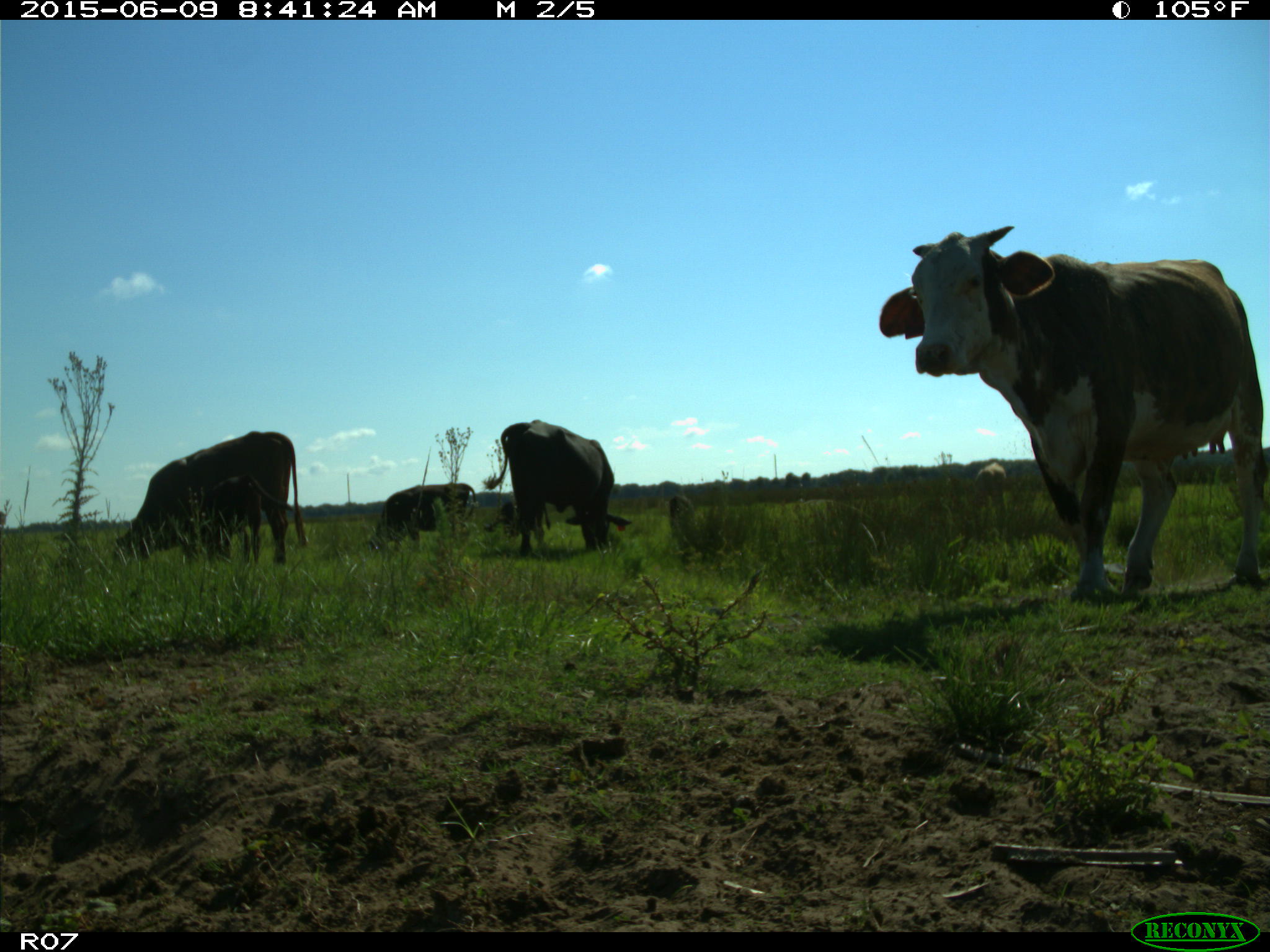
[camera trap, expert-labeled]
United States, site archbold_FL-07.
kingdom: Animalia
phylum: Chordata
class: Mammalia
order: Artiodactyla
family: Bovidae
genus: Bos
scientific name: Bos taurus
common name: domestic cow